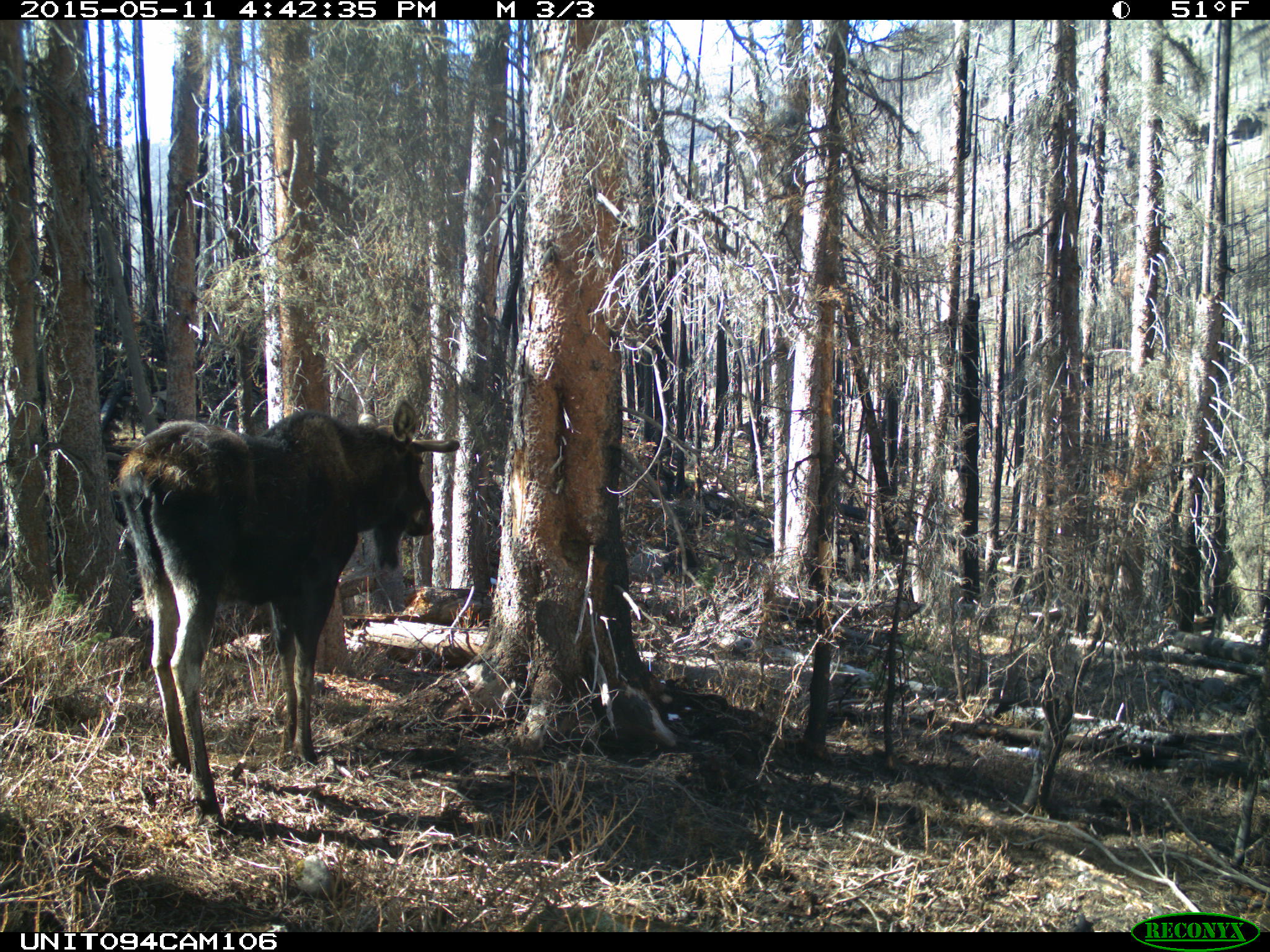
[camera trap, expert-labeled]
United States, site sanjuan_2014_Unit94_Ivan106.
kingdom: Animalia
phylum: Chordata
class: Mammalia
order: Artiodactyla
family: Cervidae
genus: Alces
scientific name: Alces alces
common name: moose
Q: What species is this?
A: Alces alces (moose).